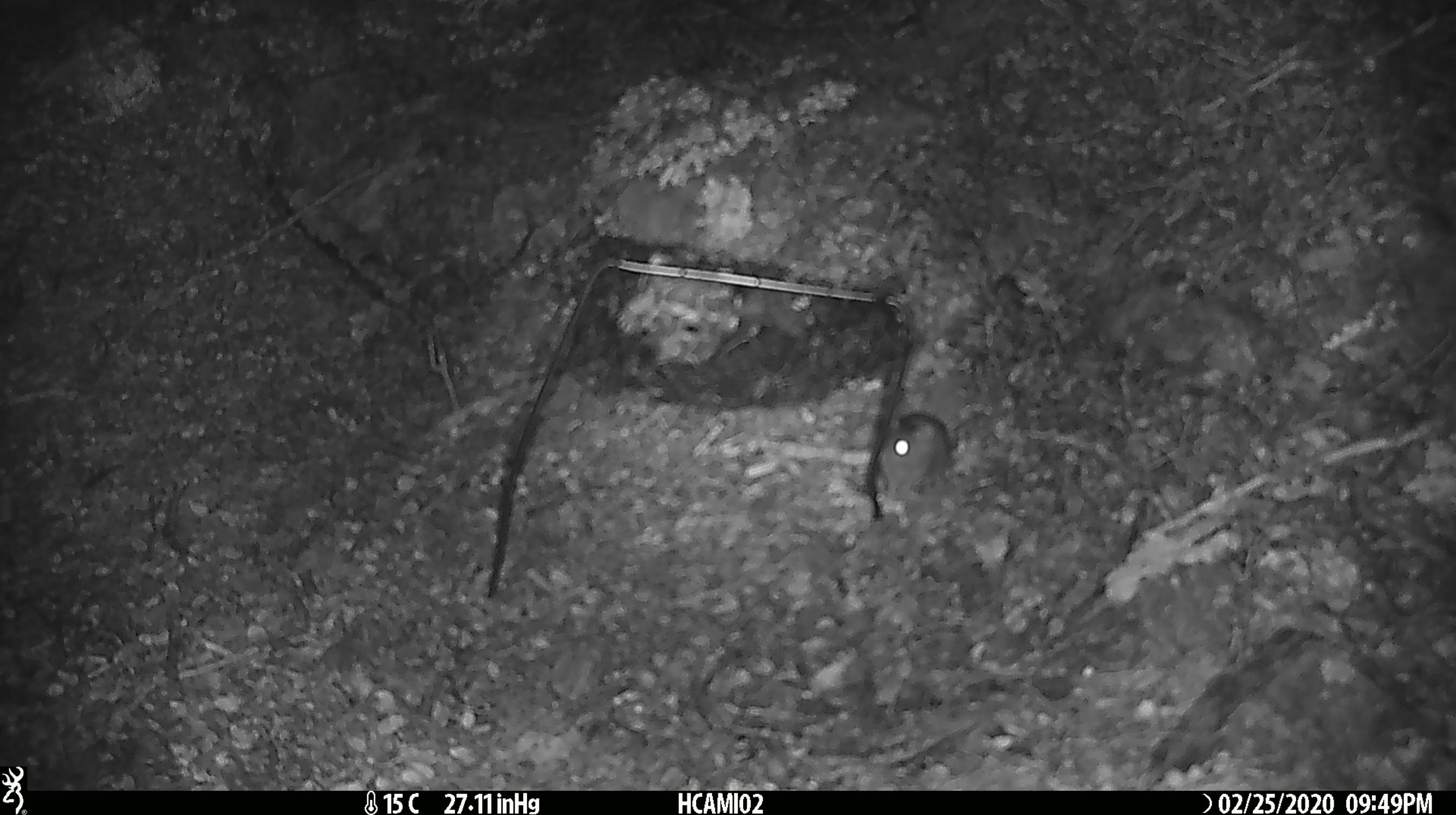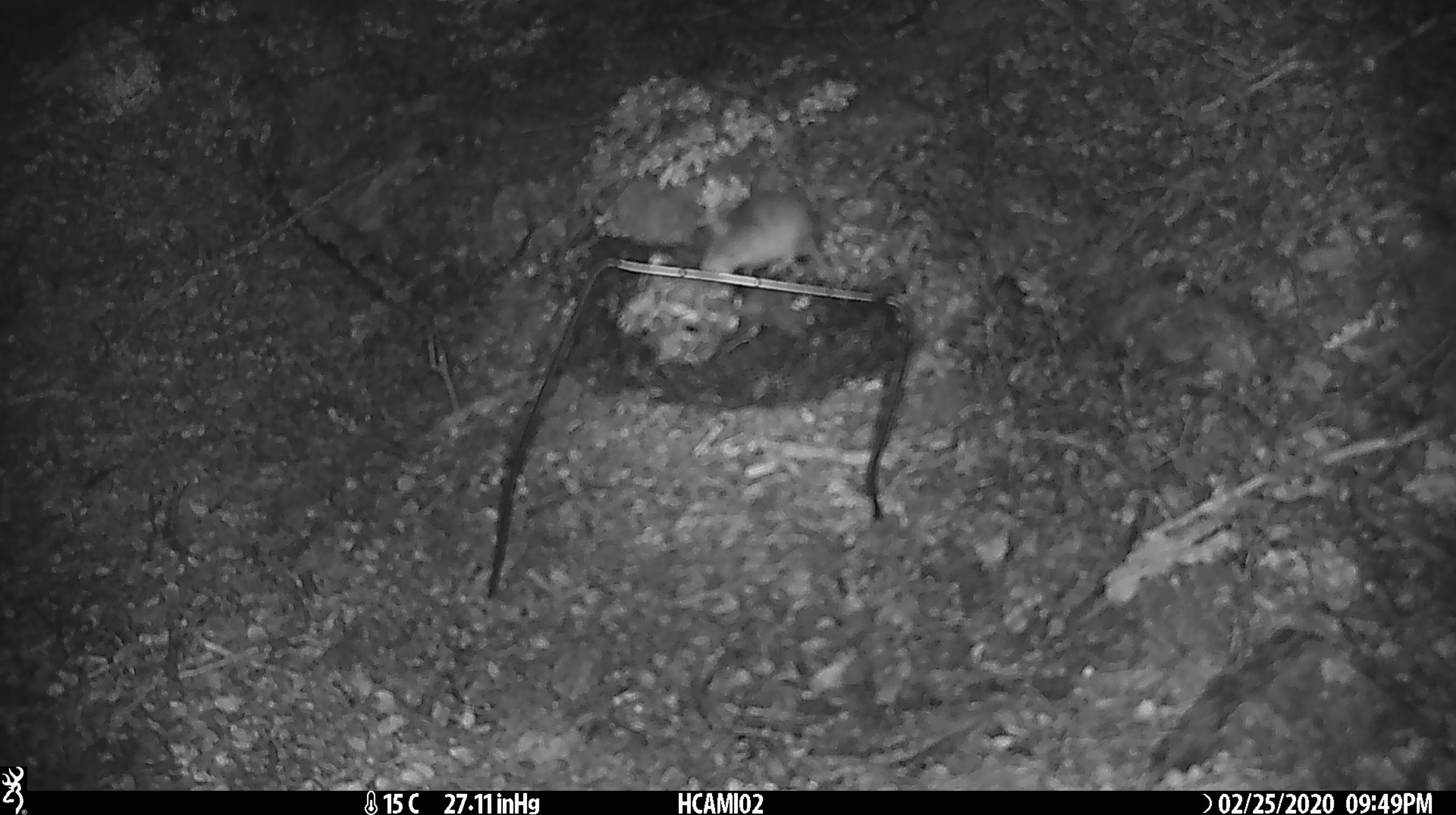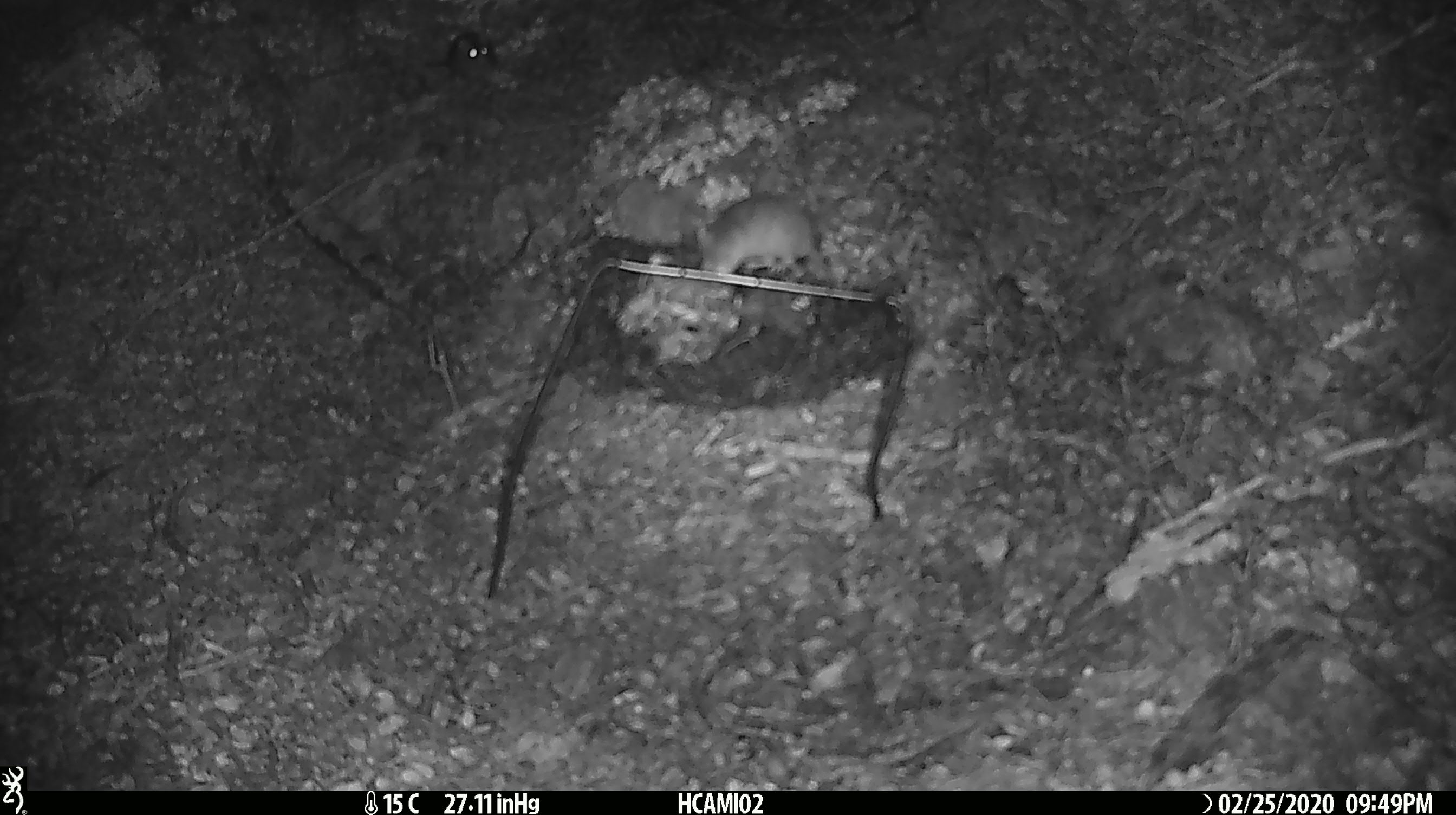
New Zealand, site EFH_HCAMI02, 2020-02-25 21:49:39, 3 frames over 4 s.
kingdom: Animalia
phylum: Chordata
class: Mammalia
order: Rodentia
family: Muridae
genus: Mus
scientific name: Mus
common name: mouse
Mouse (Mus).